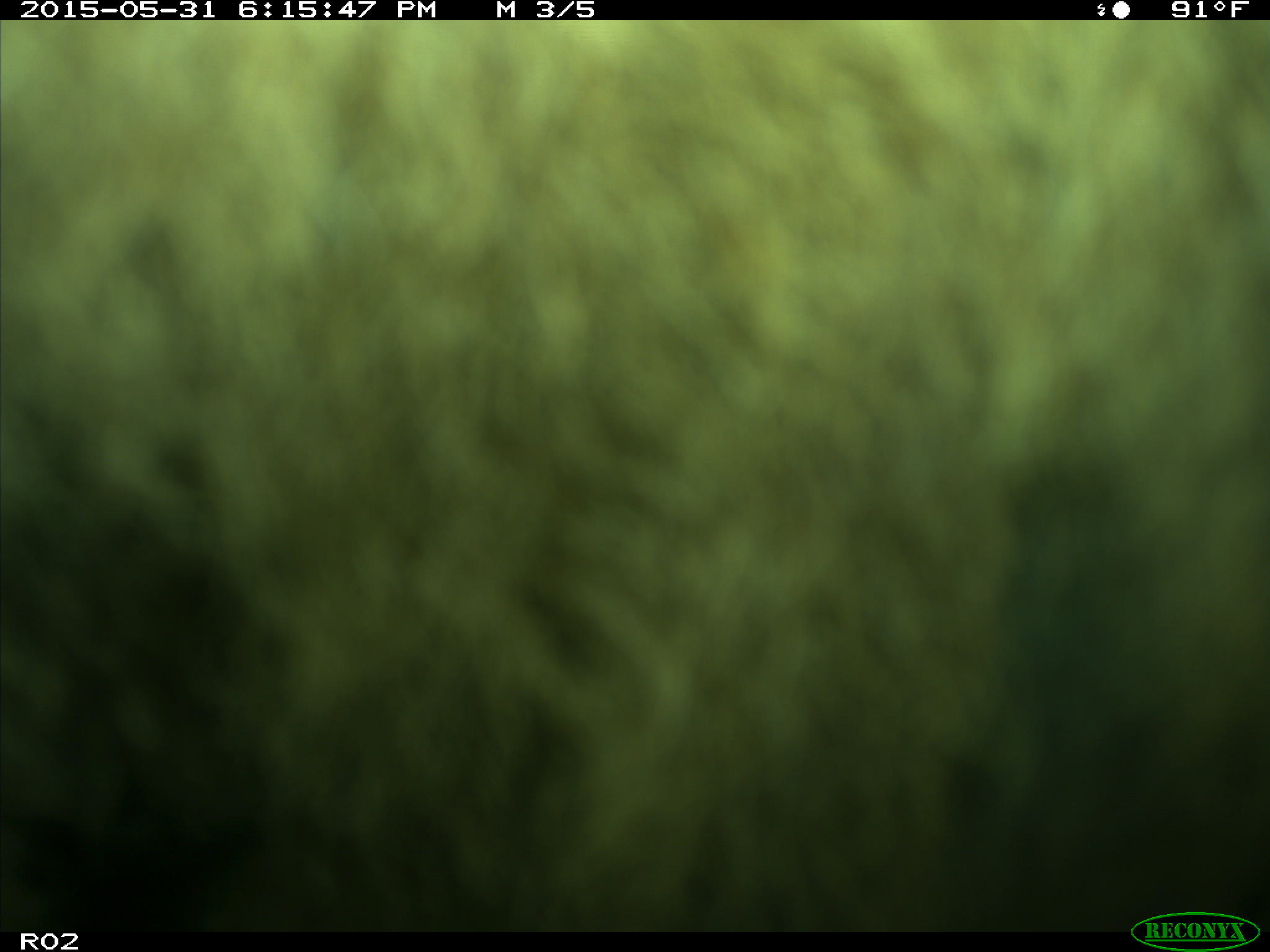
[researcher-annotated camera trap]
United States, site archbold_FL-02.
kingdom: Animalia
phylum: Chordata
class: Mammalia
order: Artiodactyla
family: Bovidae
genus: Bos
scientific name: Bos taurus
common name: domestic cow